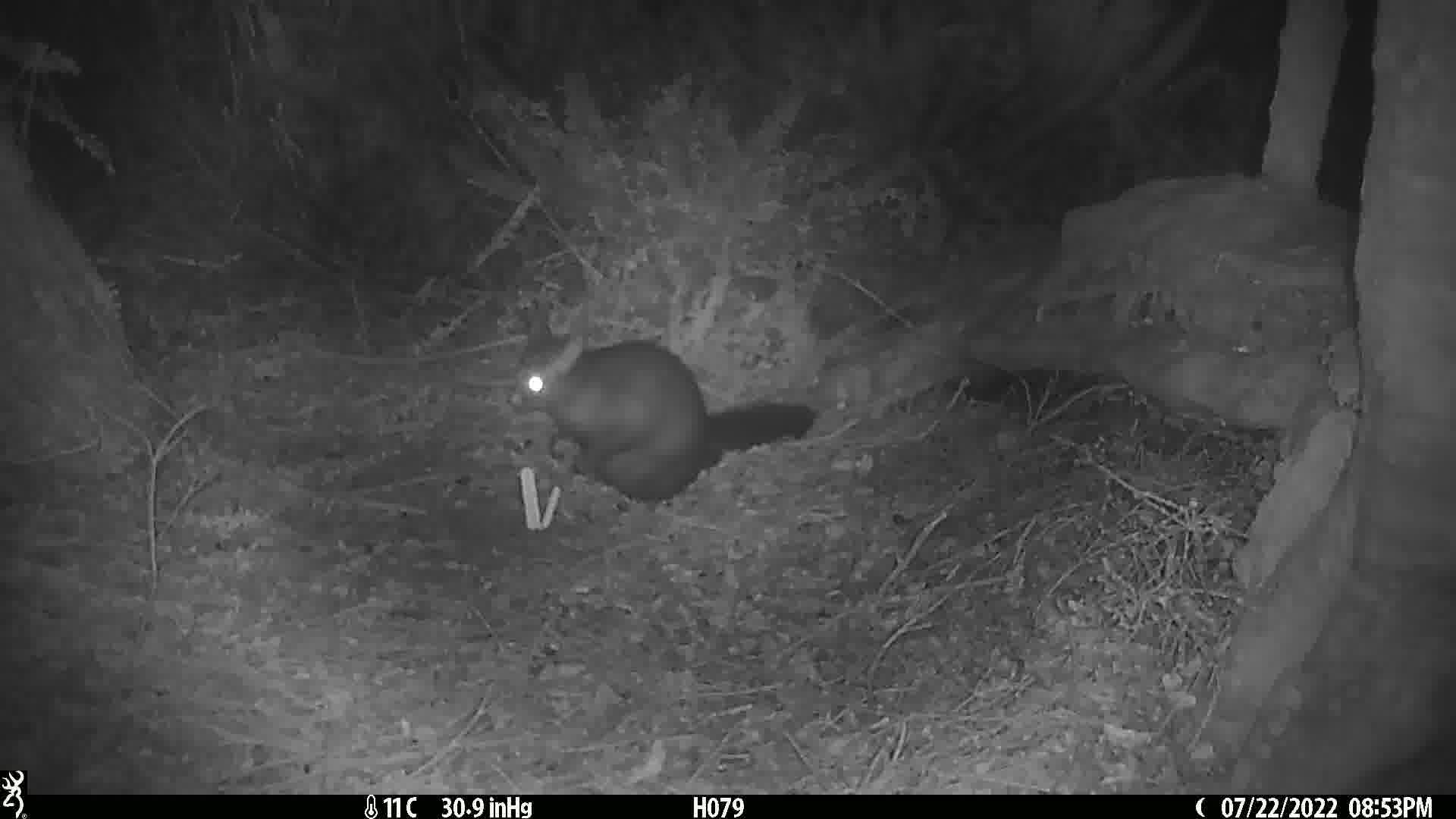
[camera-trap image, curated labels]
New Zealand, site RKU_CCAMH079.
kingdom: Animalia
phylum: Chordata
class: Mammalia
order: Diprotodontia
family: Phalangeridae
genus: Trichosurus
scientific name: Trichosurus vulpecula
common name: common brushtail possum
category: possum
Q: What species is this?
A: Possum (common brushtail possum) (Trichosurus vulpecula).